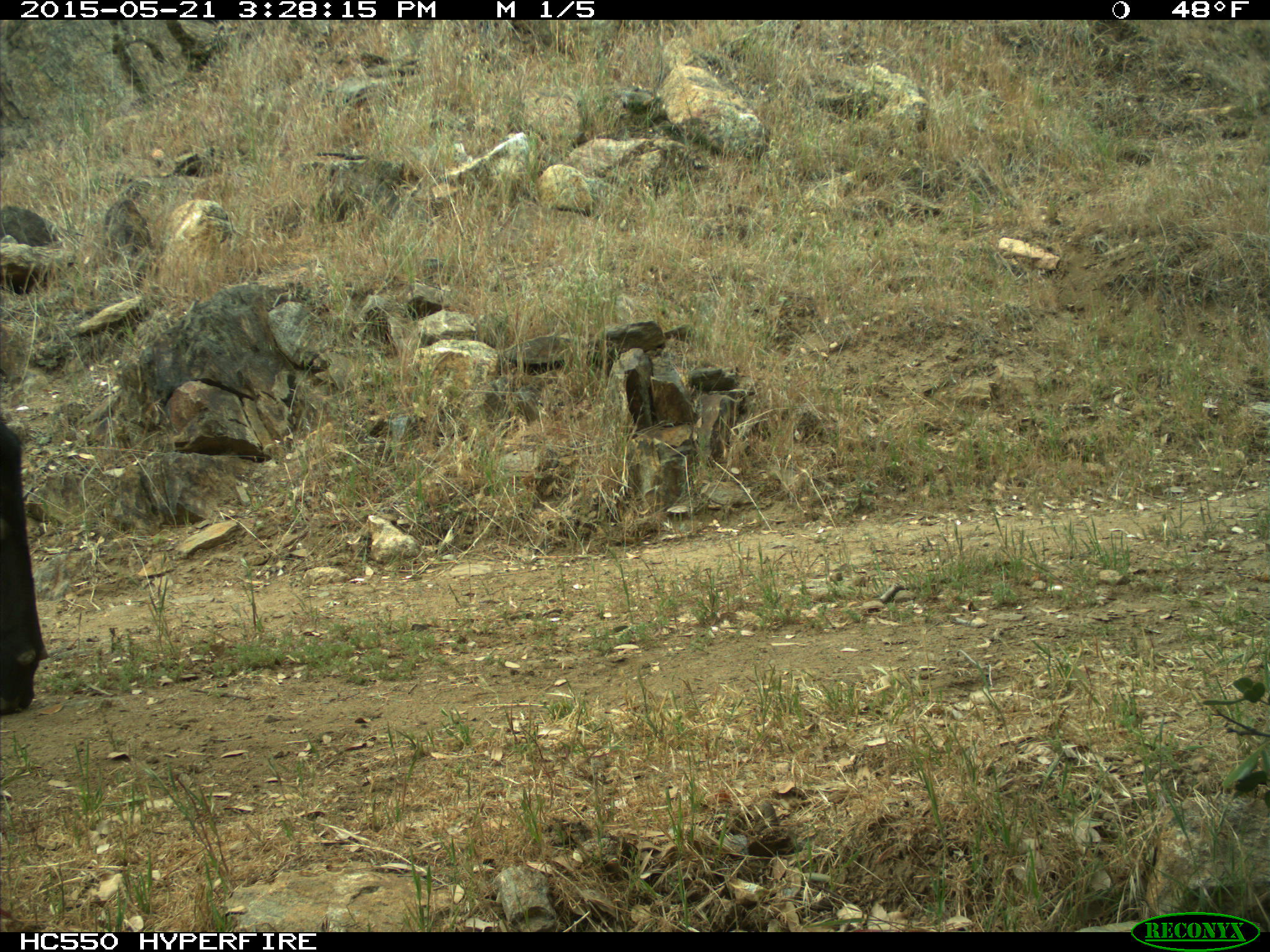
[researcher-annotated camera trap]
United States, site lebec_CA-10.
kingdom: Animalia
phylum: Chordata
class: Mammalia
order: Artiodactyla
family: Bovidae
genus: Bos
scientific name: Bos taurus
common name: domestic cow